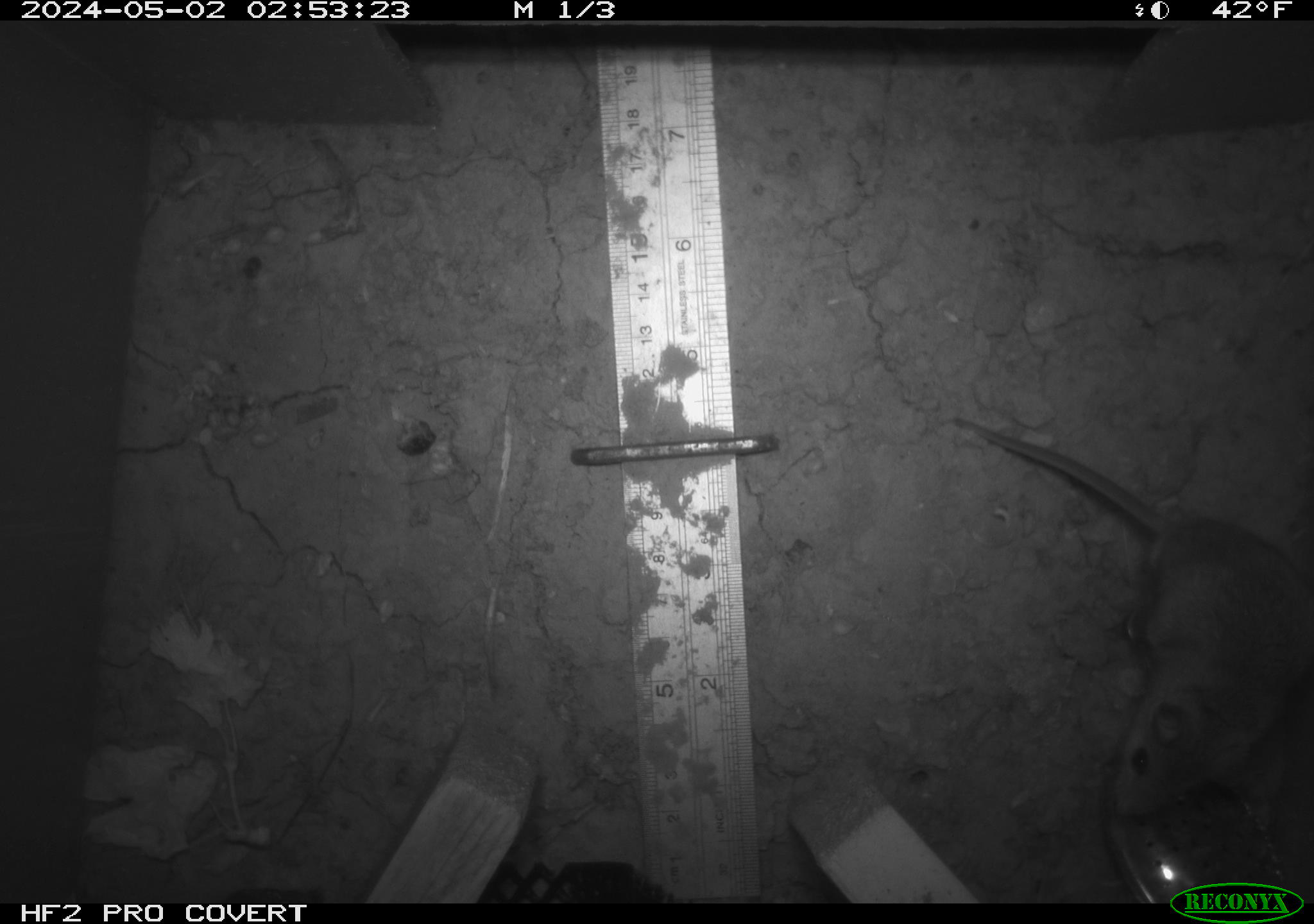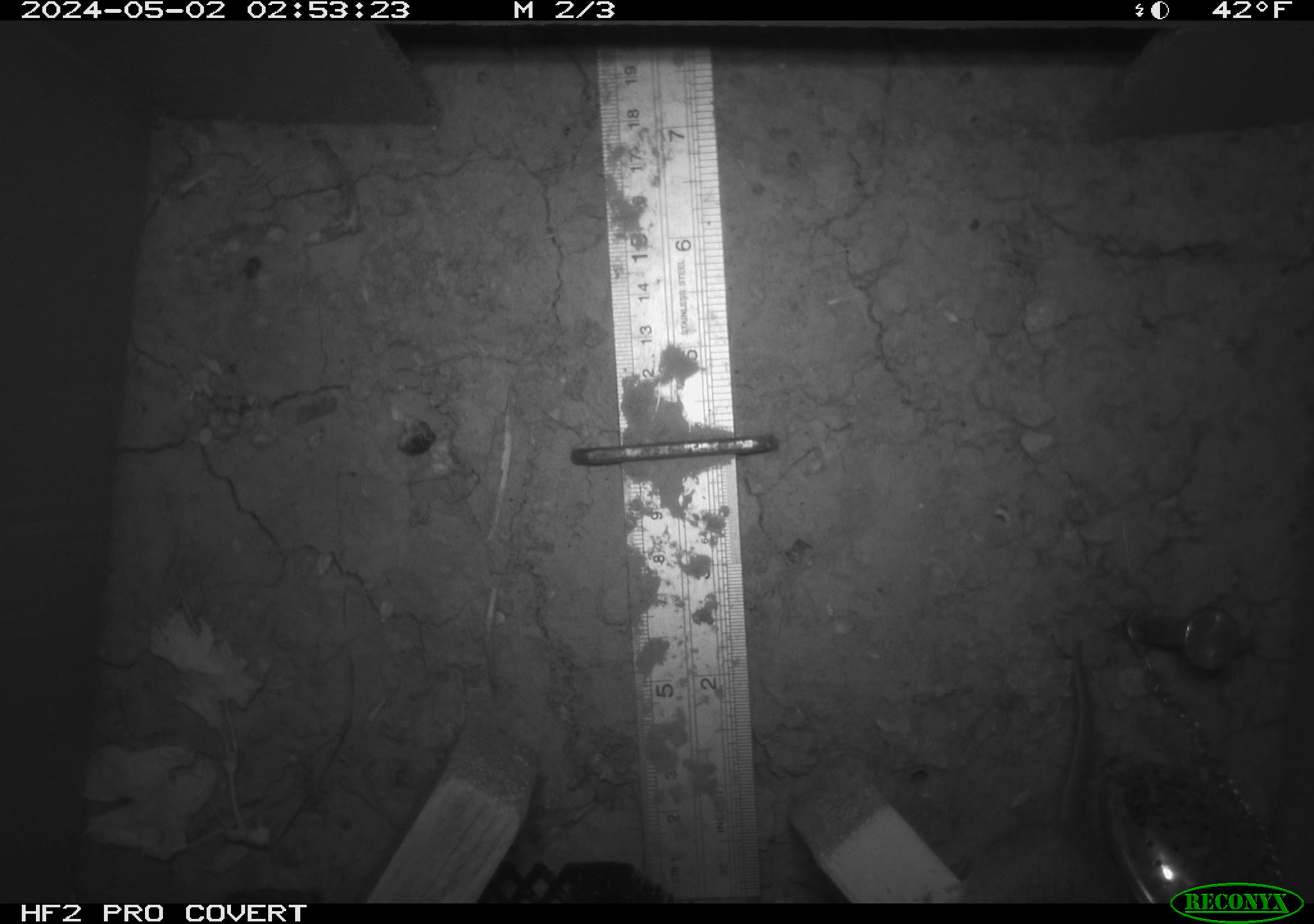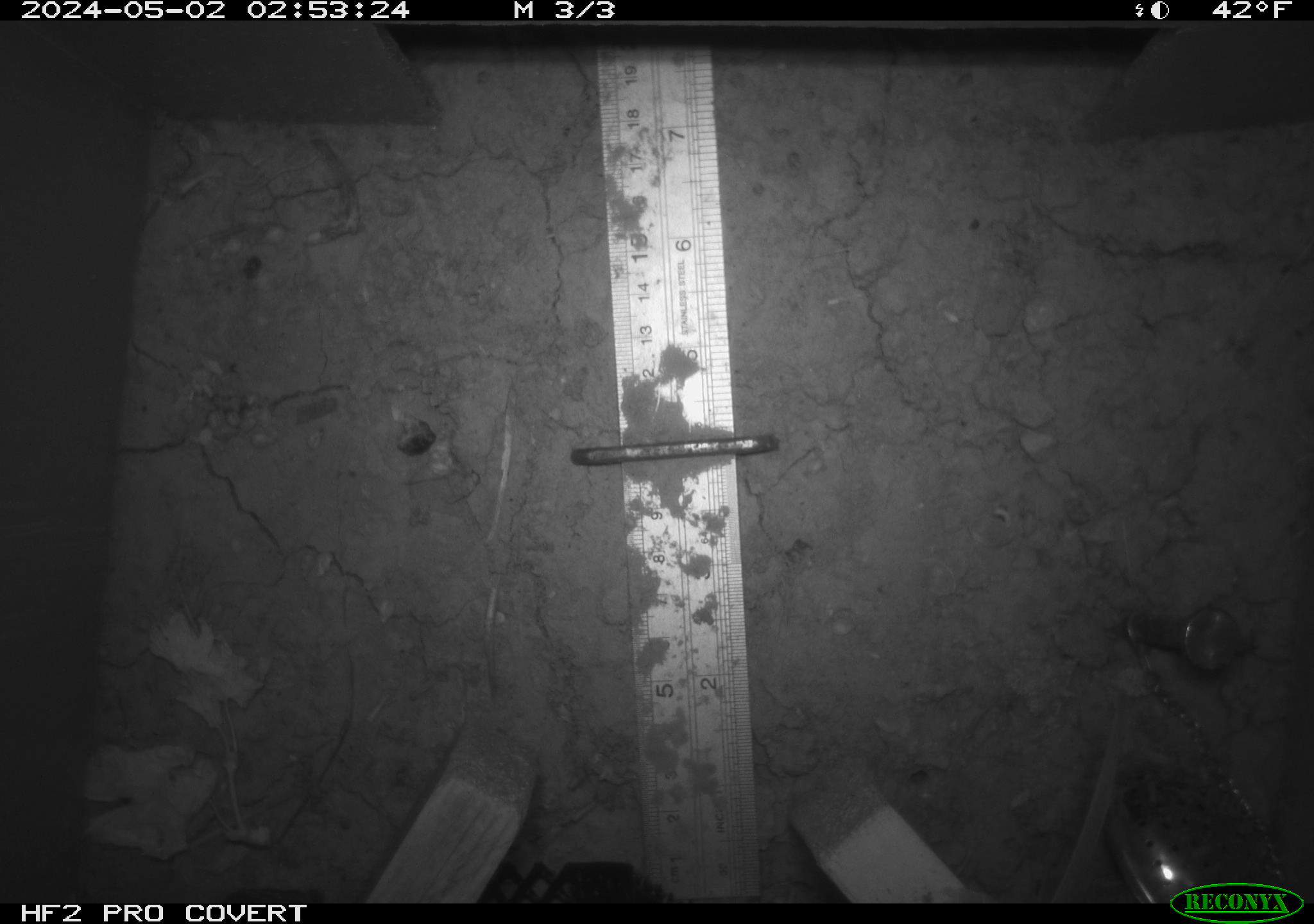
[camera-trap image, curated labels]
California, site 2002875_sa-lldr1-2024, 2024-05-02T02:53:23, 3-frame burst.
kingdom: Animalia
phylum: Chordata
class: Mammalia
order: Rodentia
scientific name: Rodentia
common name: mouse species